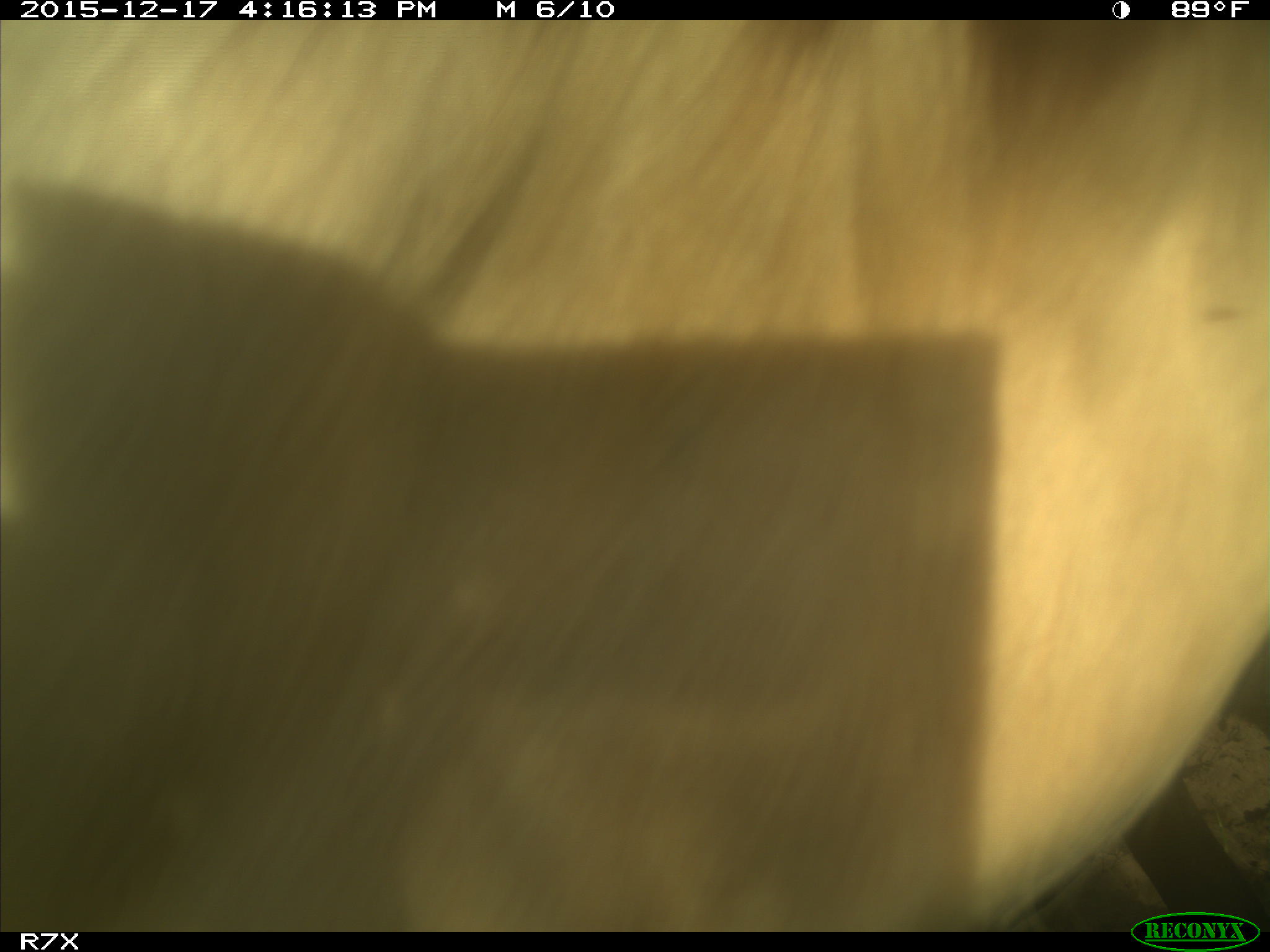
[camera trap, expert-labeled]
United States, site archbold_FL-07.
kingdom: Animalia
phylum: Chordata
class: Mammalia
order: Artiodactyla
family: Bovidae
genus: Bos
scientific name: Bos taurus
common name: domestic cow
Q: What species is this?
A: Bos taurus (domestic cow).